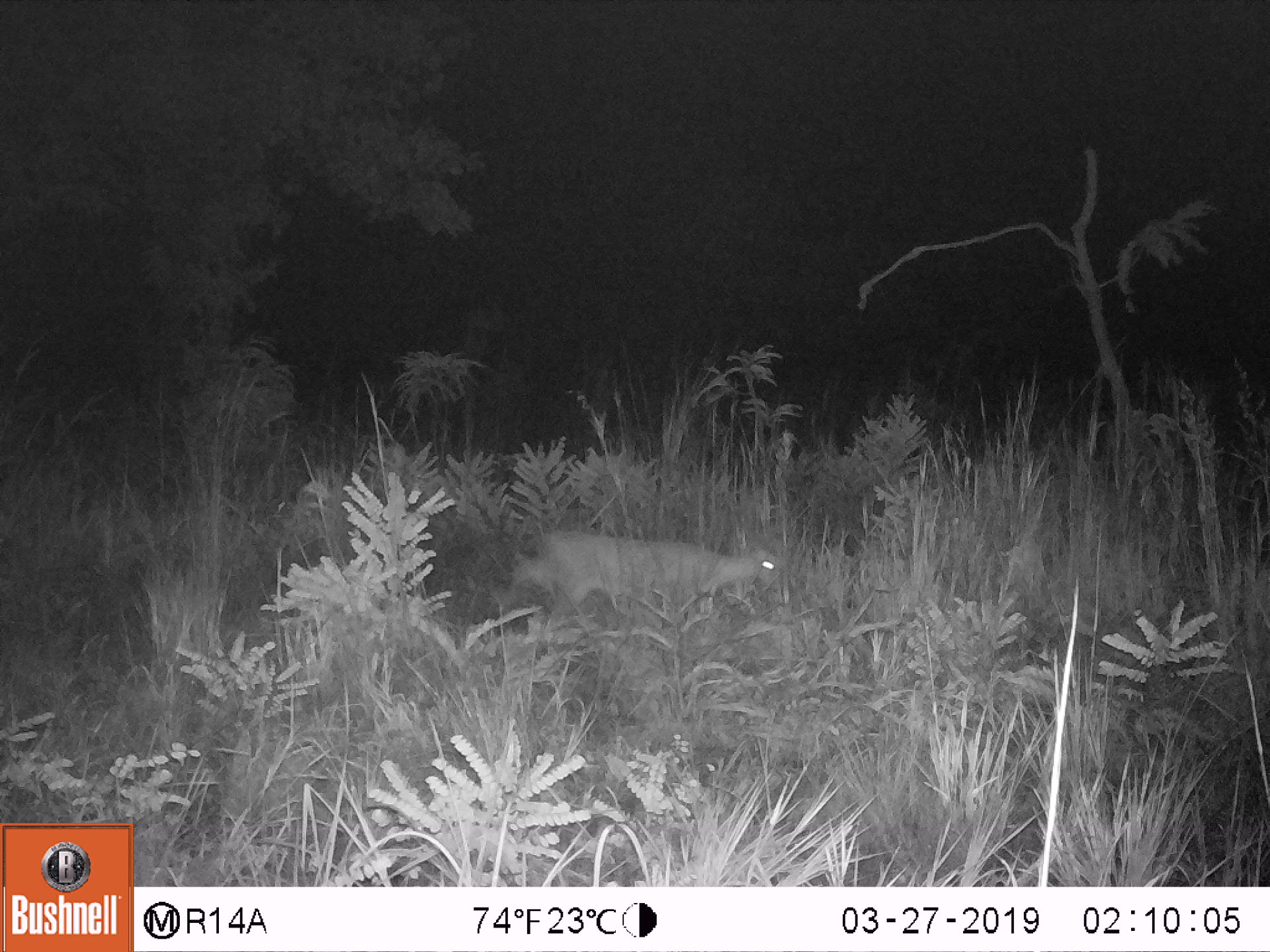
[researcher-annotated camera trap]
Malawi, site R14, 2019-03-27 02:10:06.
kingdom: Animalia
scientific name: Animalia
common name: other animal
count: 1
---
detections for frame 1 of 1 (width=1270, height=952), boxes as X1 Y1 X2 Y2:
other animal: 494 527 801 640